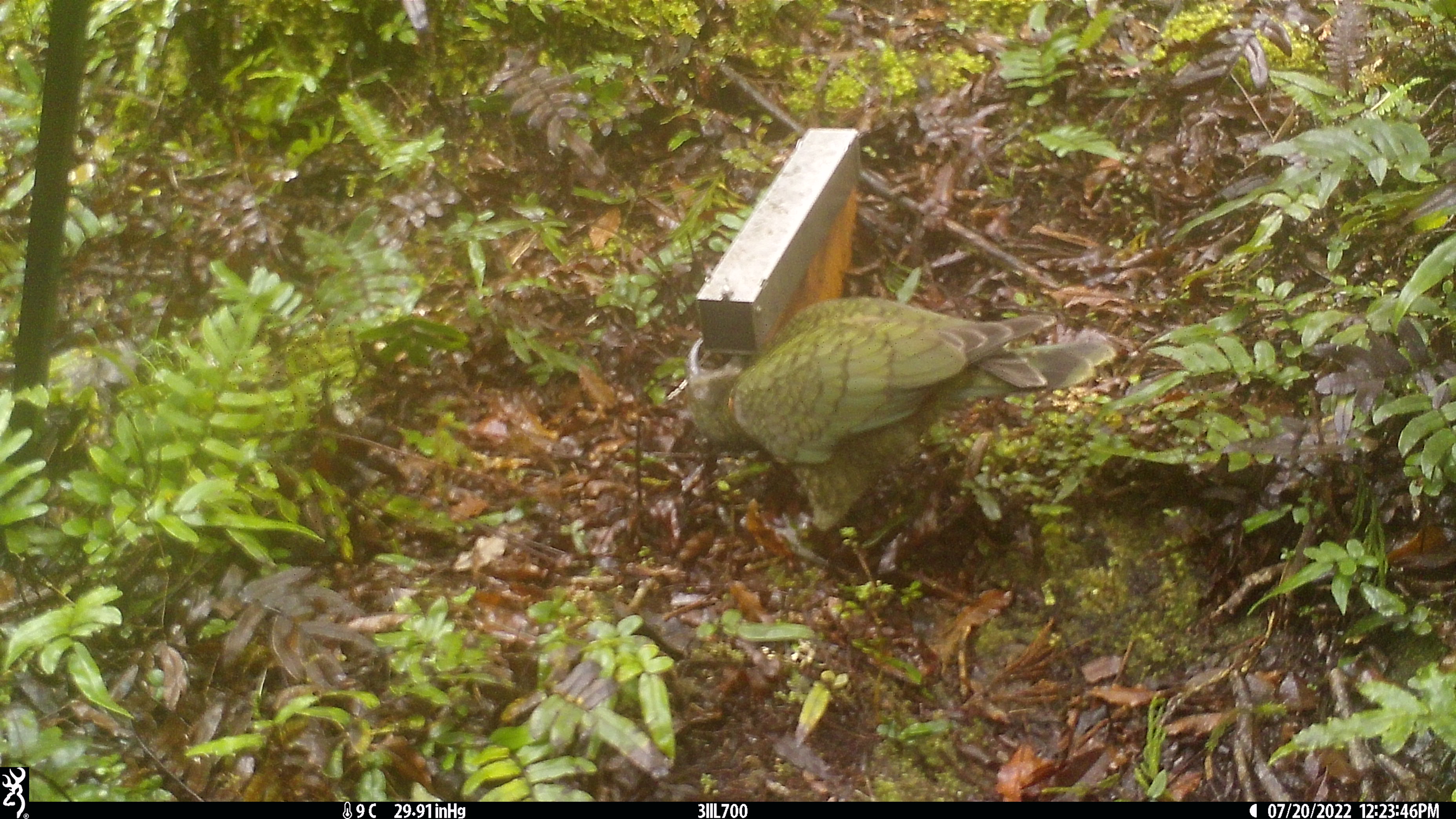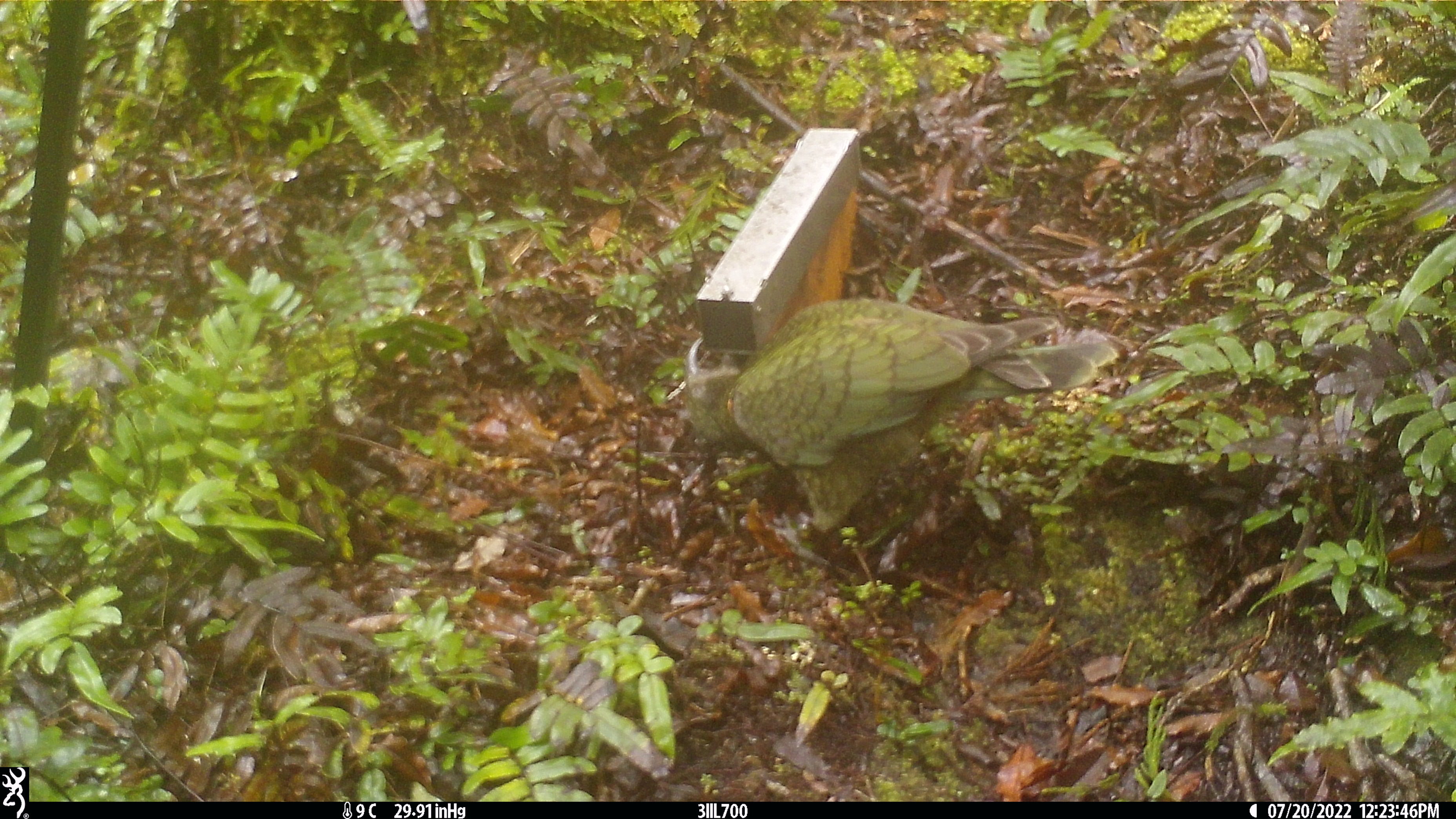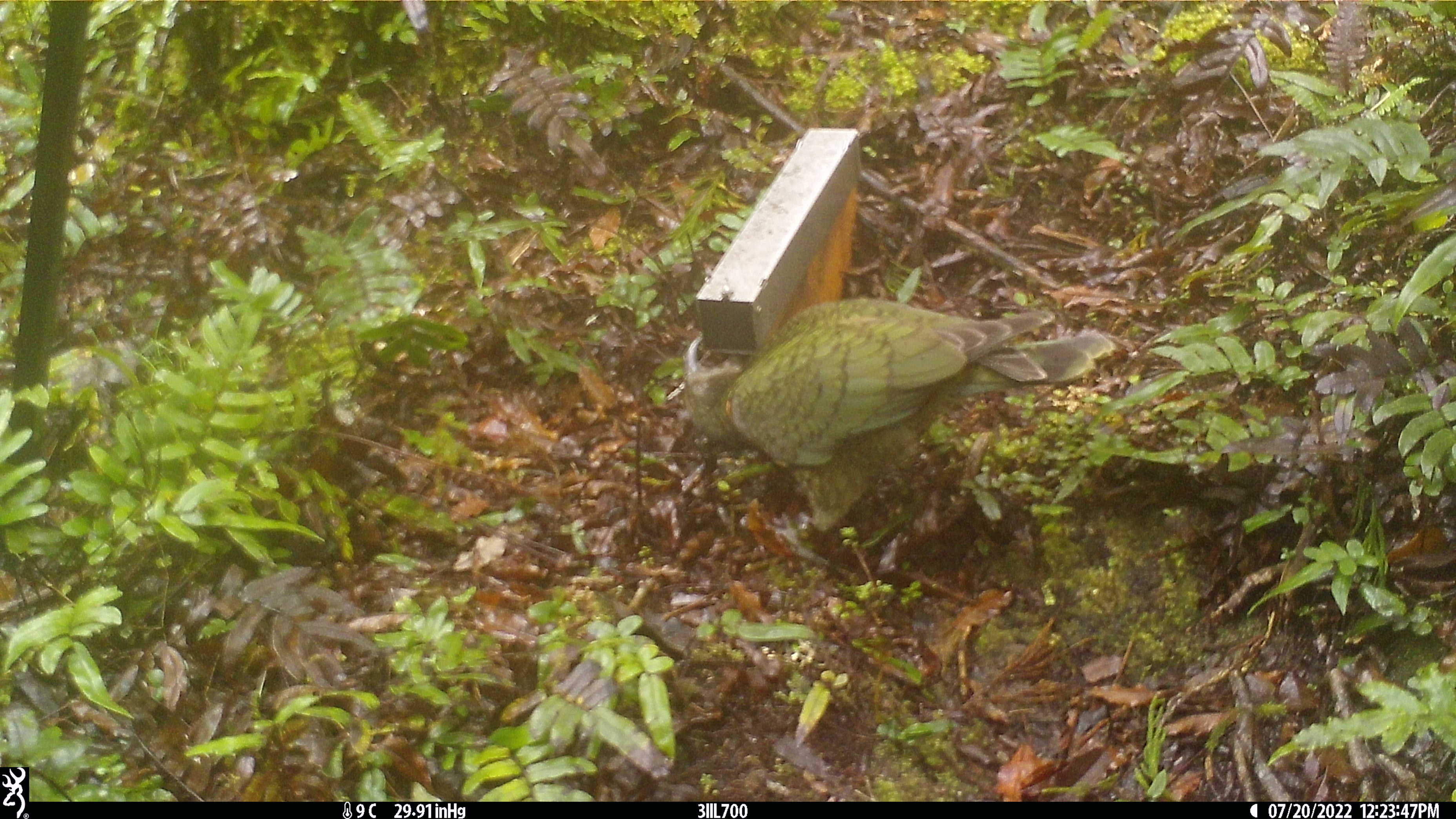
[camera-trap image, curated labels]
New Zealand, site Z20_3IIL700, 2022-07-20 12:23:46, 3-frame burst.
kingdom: Animalia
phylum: Chordata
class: Aves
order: Psittaciformes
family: Strigopidae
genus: Nestor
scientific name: Nestor notabilis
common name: kea